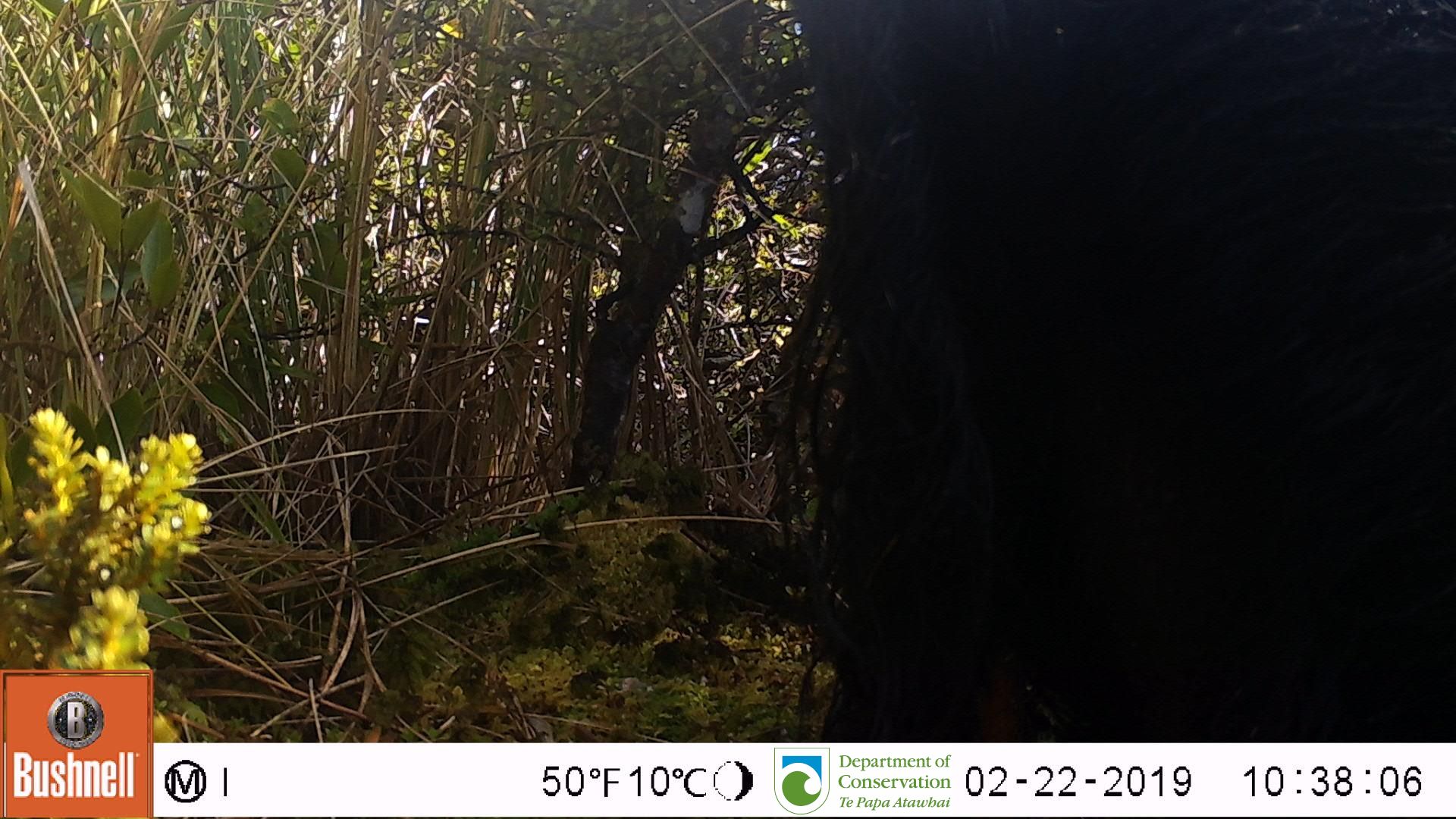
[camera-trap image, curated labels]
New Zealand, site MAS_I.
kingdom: Animalia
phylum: Chordata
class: Mammalia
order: Artiodactyla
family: Suidae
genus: Sus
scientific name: Sus scrofa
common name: pig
Pig (Sus scrofa).